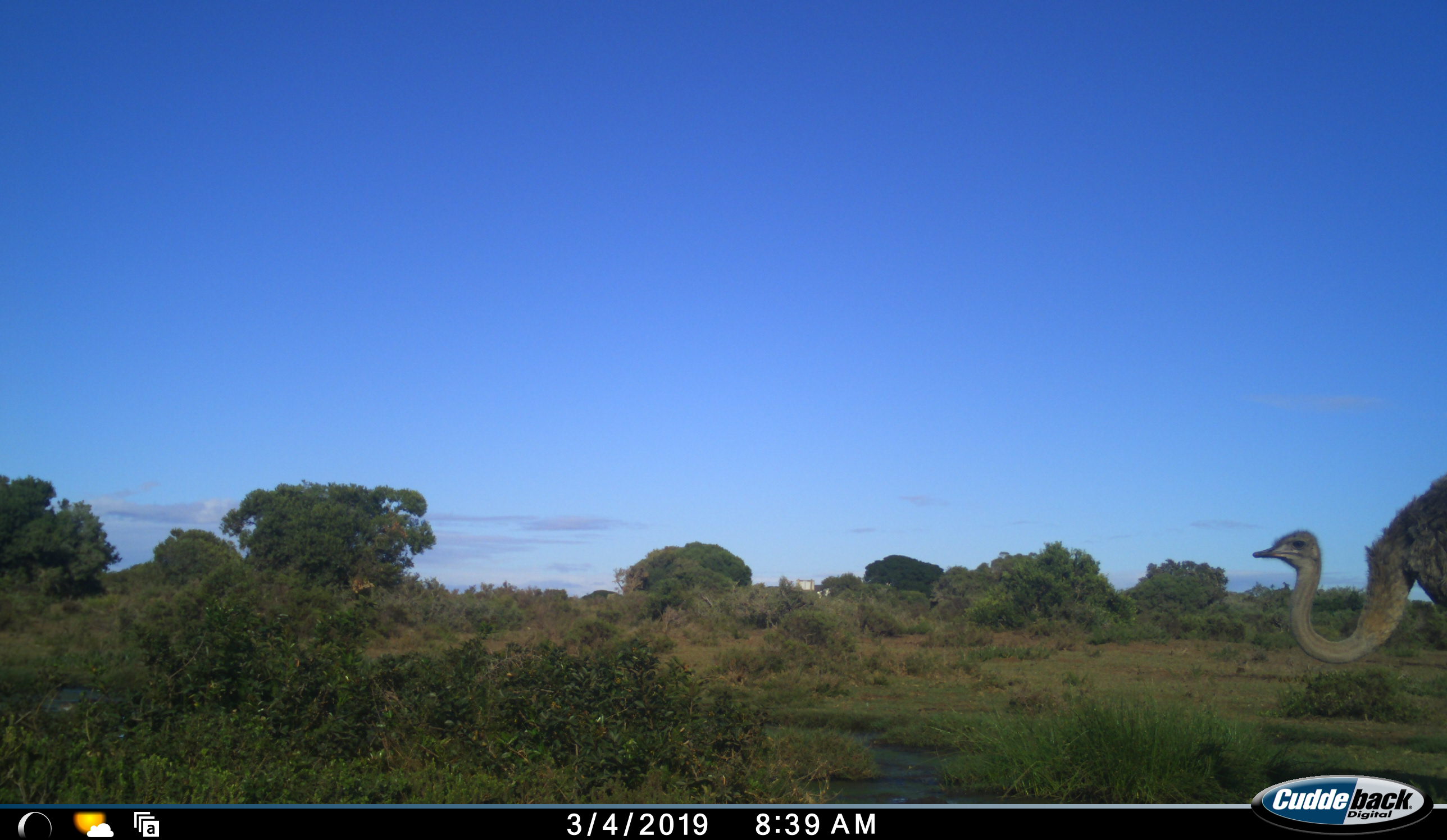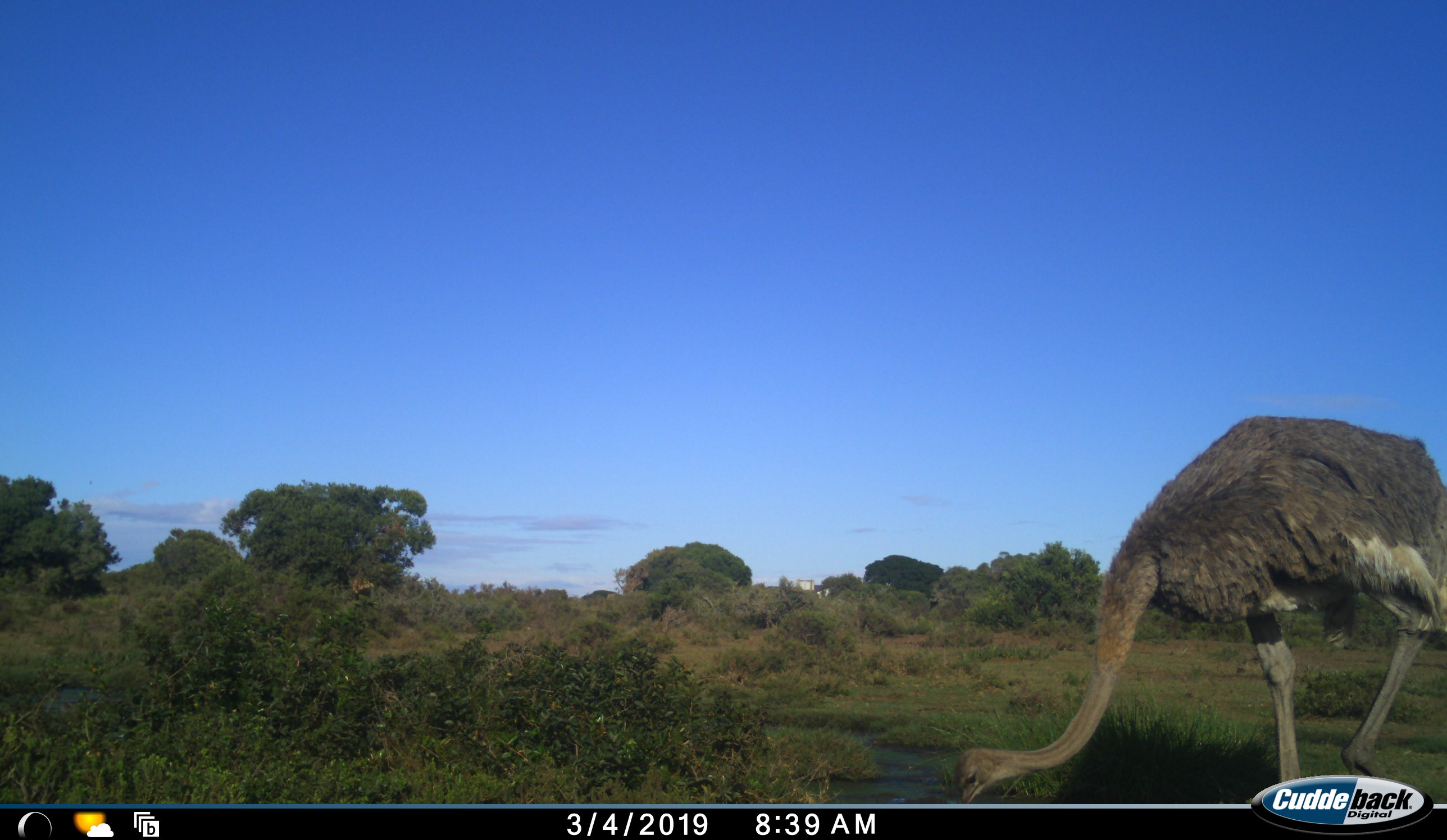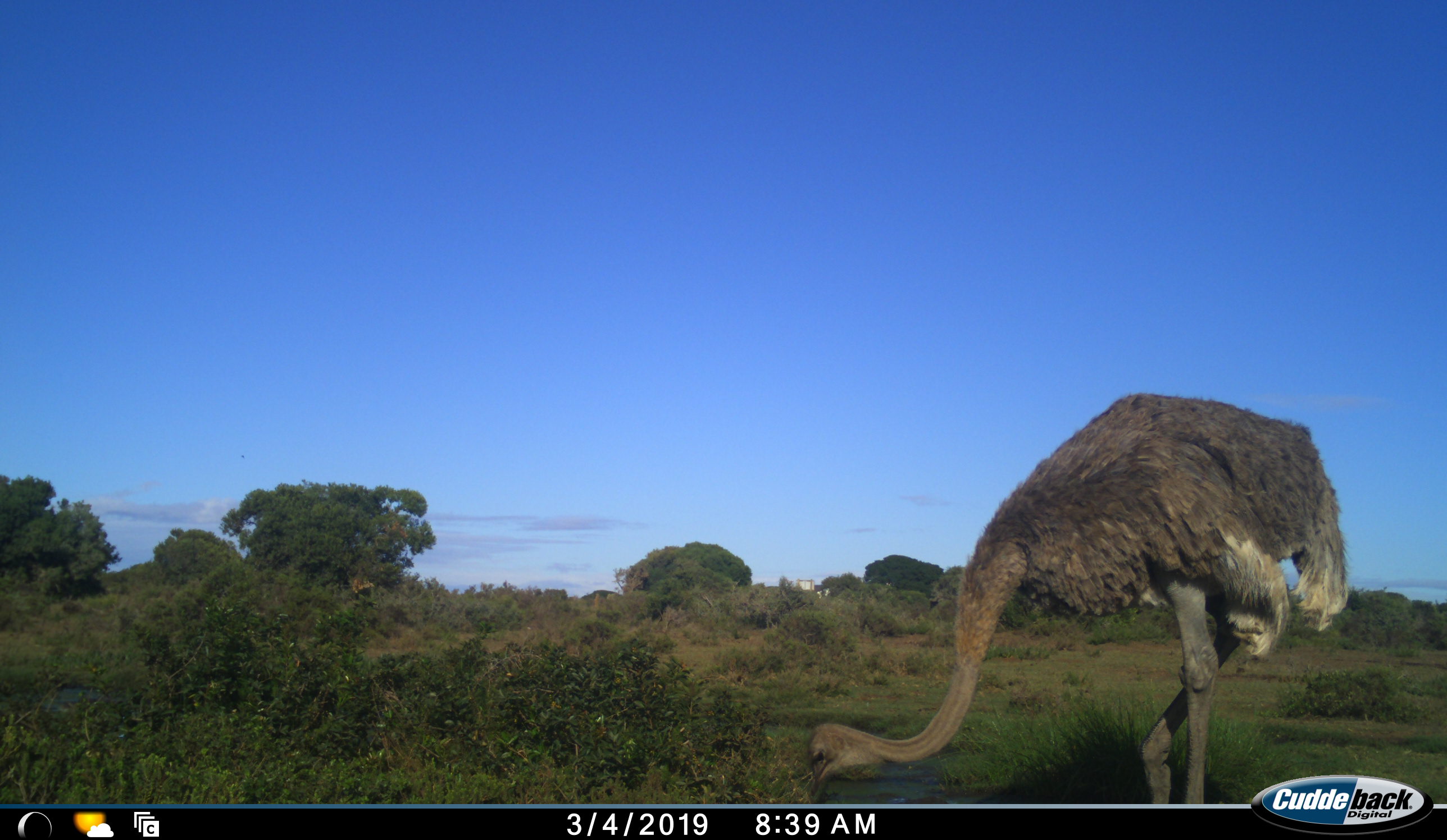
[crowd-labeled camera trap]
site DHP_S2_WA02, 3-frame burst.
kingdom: Animalia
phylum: Chordata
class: Aves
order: Struthioniformes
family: Struthionidae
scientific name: Struthionidae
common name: ostrich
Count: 1.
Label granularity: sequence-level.